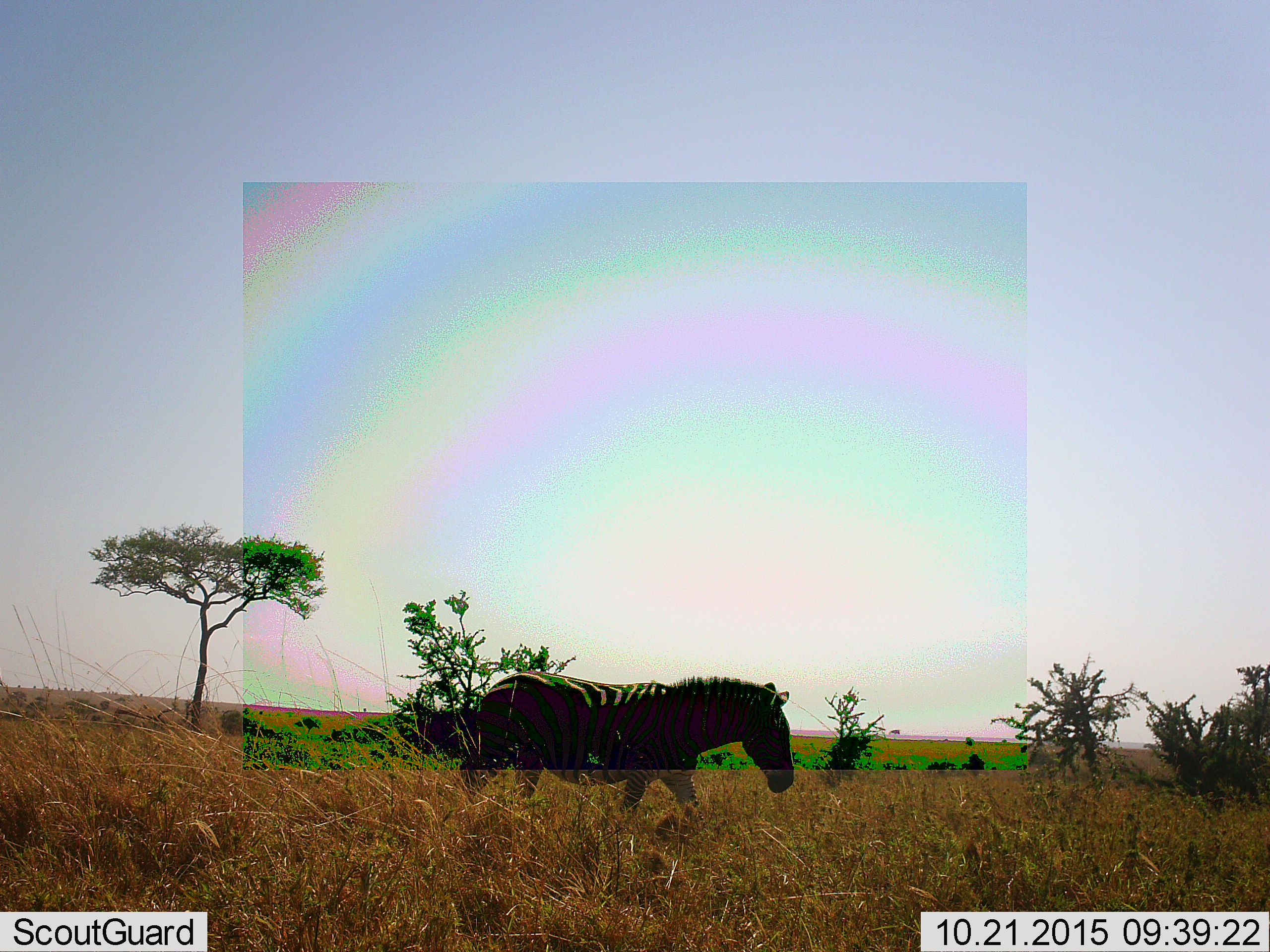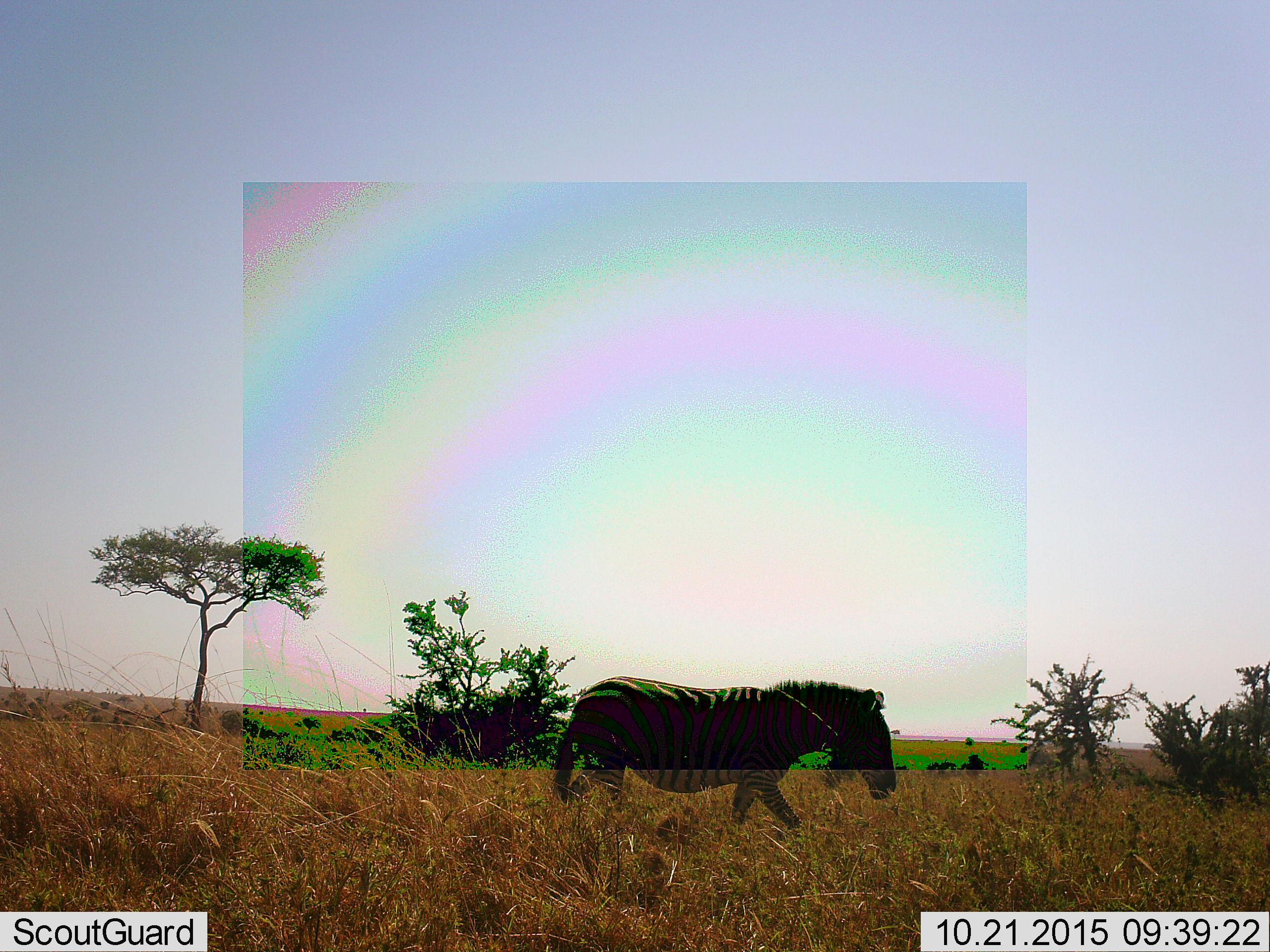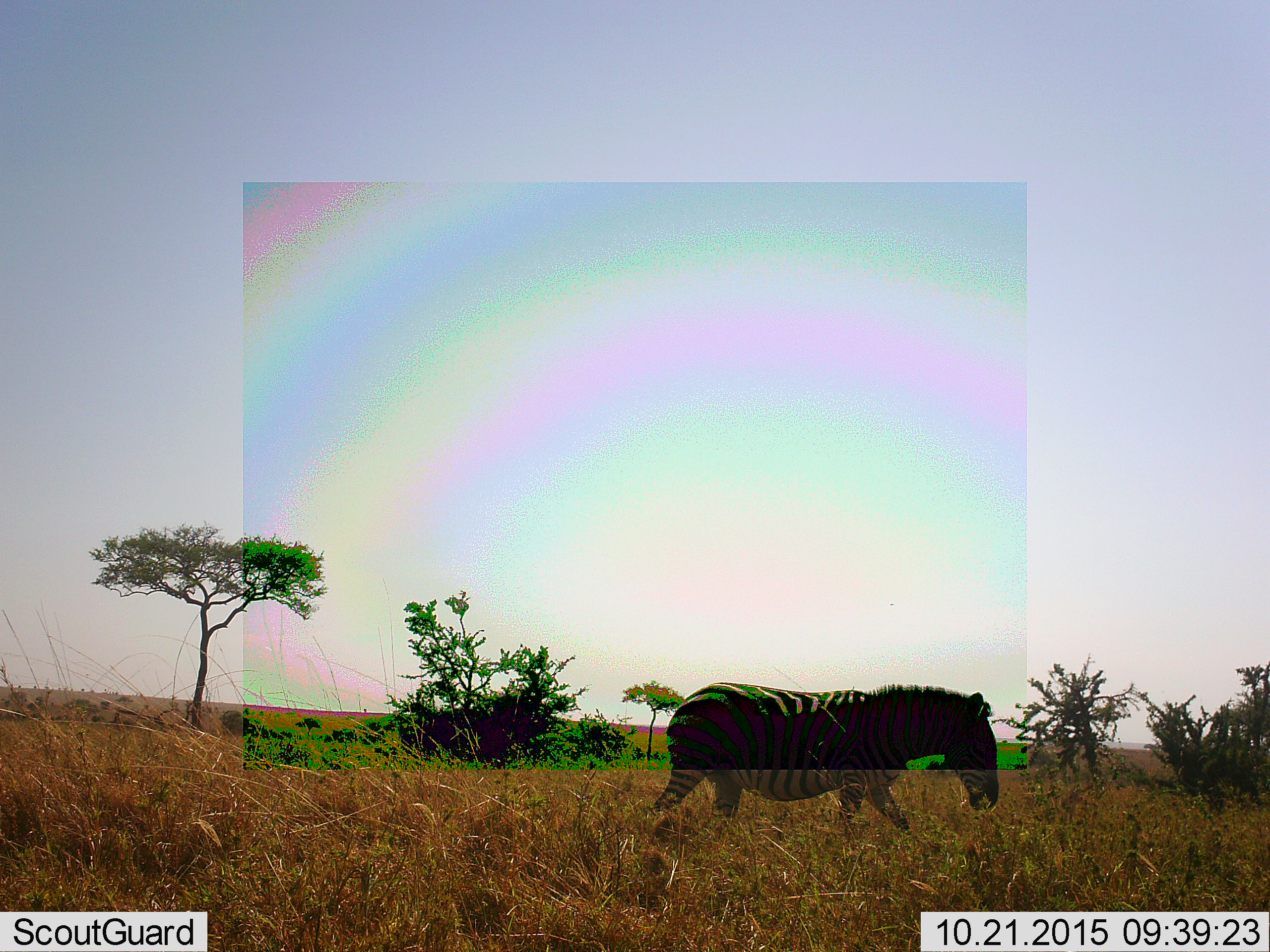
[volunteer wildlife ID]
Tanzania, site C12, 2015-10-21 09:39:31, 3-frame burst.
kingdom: Animalia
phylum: Chordata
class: Mammalia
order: Perissodactyla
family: Equidae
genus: Equus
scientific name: Equus quagga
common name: plains zebra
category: zebra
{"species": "zebra (plains zebra) (Equus quagga)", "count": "1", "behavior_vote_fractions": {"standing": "11%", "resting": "0%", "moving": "89%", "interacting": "0%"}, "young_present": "0%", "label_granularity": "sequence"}